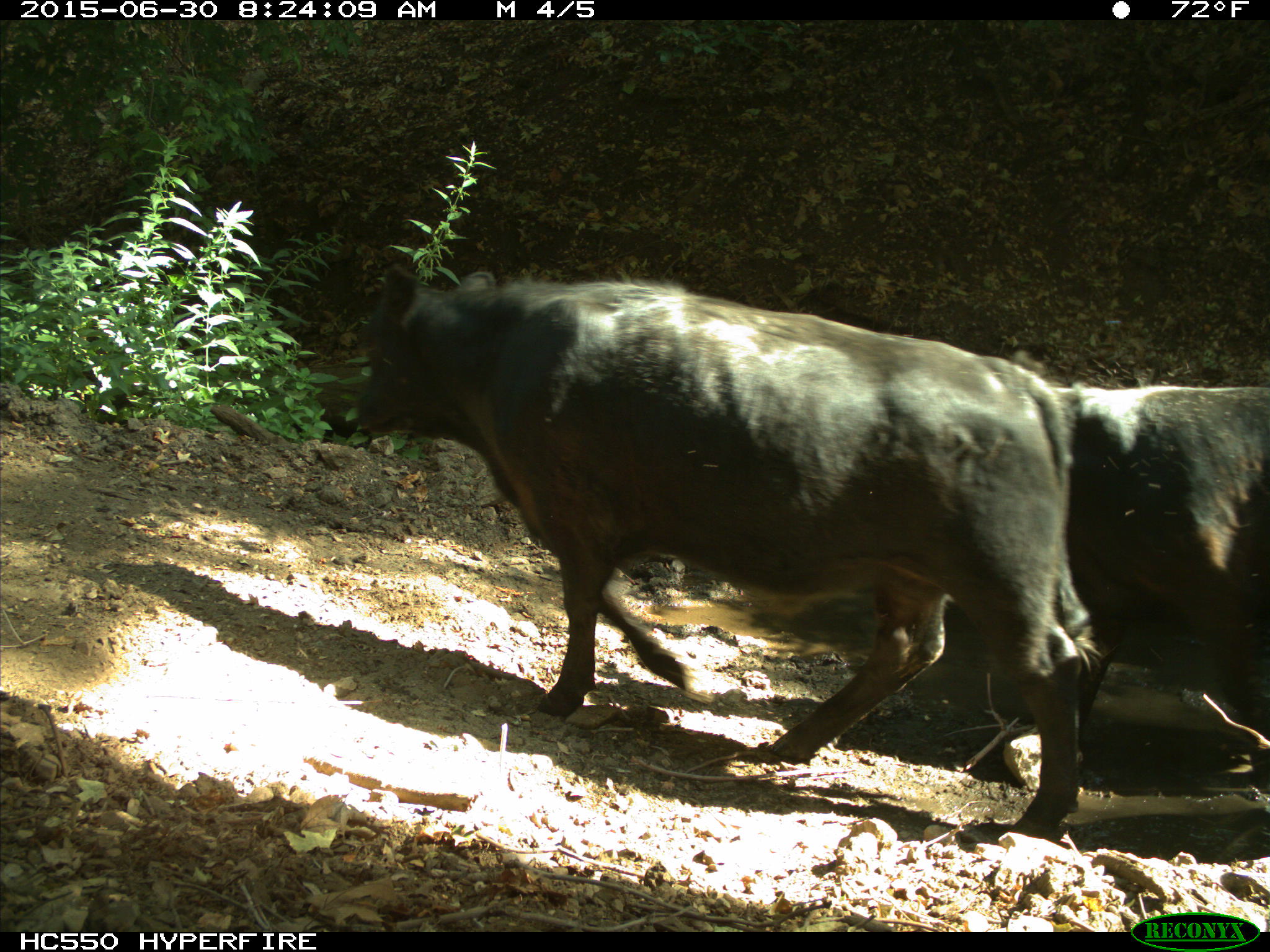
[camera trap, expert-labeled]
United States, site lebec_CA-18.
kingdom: Animalia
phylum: Chordata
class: Mammalia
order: Artiodactyla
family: Bovidae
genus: Bos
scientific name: Bos taurus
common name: domestic cow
Bos taurus (domestic cow).